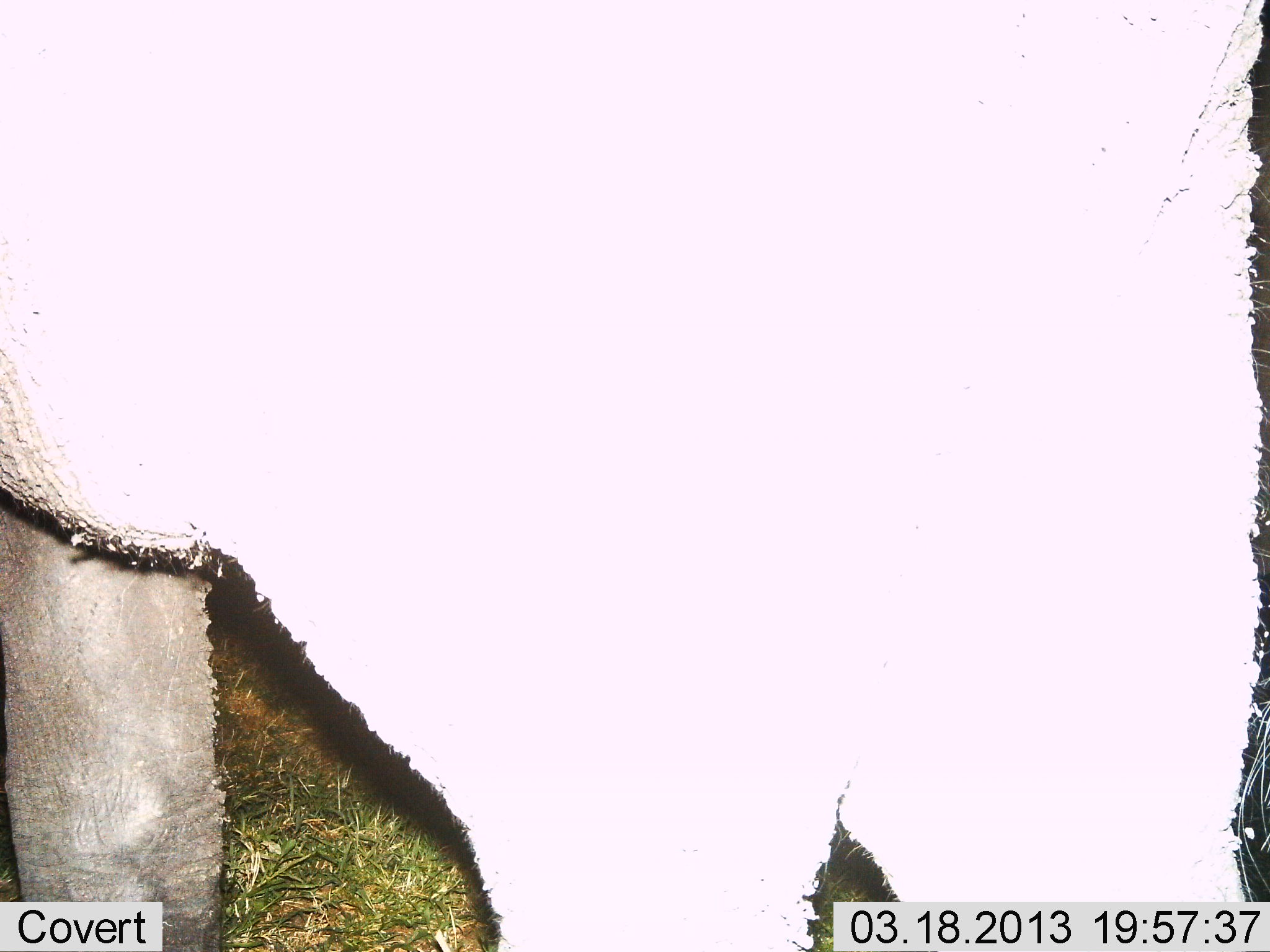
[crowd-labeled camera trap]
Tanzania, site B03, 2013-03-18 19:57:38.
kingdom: Animalia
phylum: Chordata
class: Mammalia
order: Proboscidea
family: Elephantidae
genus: Loxodonta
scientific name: Loxodonta africana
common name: african bush elephant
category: elephant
Elephant (african bush elephant) (Loxodonta africana), count 1. Behavior (volunteer vote fractions): standing 100%, resting 0%, moving 0%, interacting 0%. Young present (vote fraction): 0%. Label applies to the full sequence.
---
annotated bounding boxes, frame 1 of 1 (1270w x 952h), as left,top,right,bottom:
animal: 4,0,1268,950